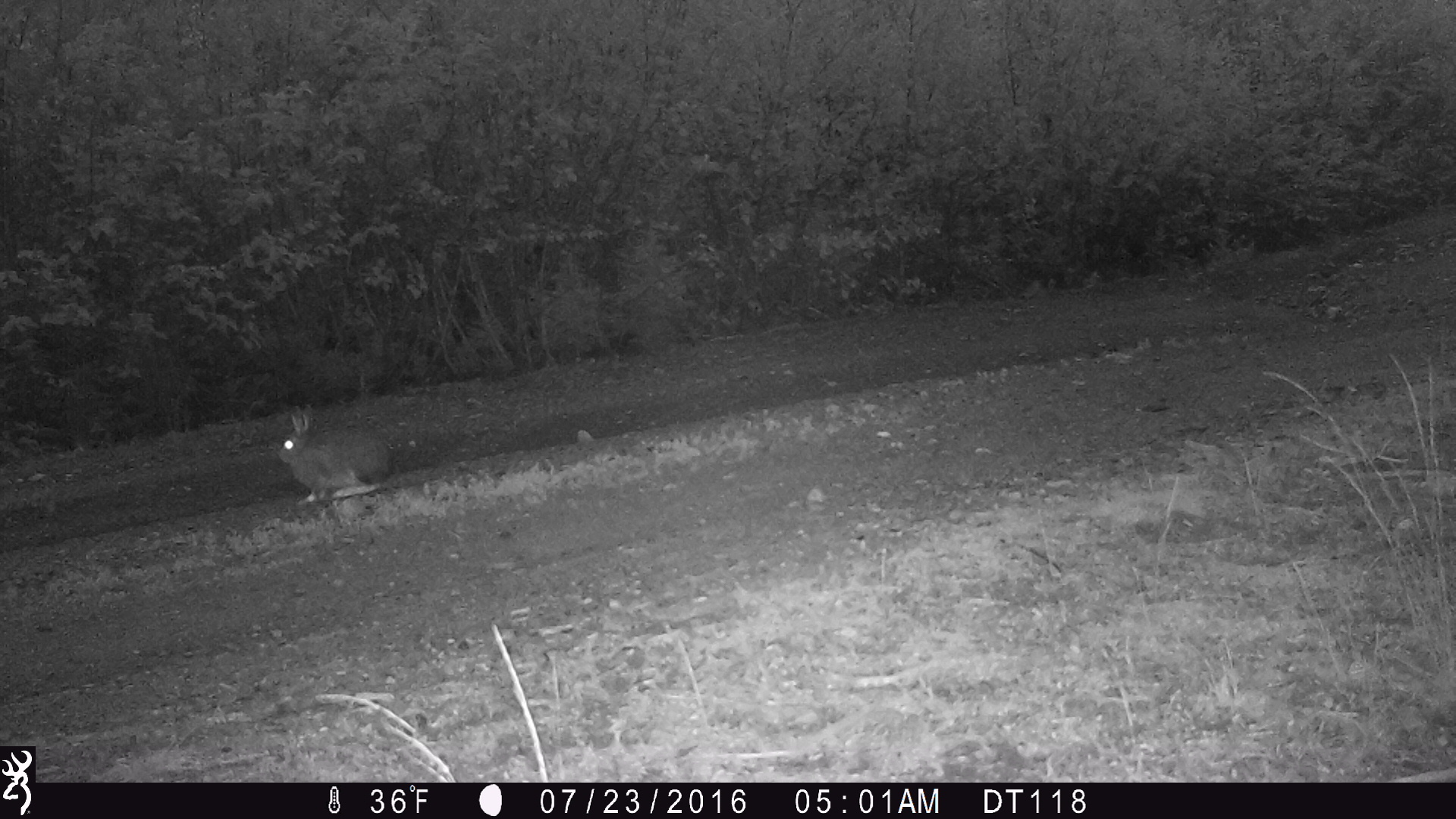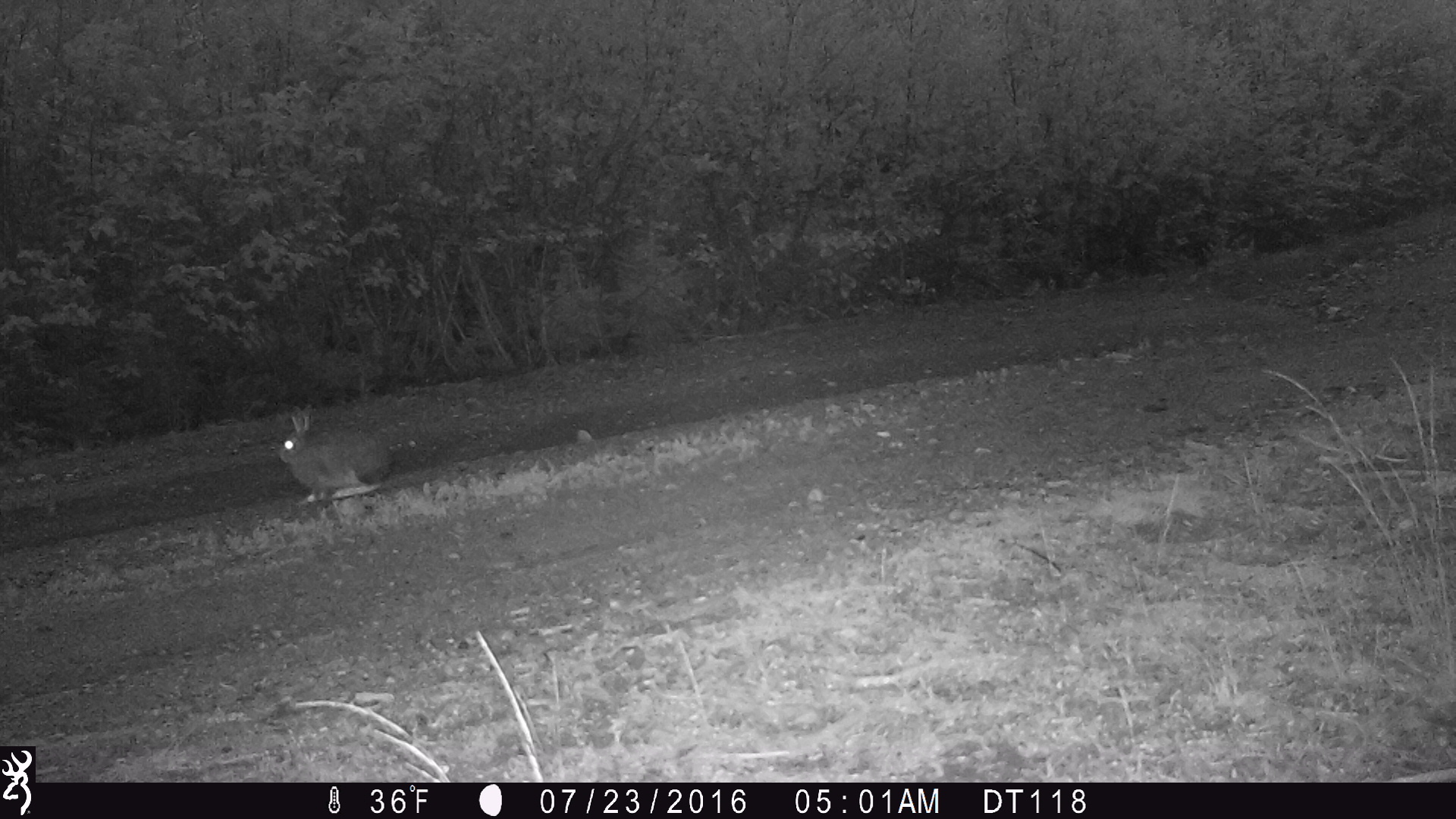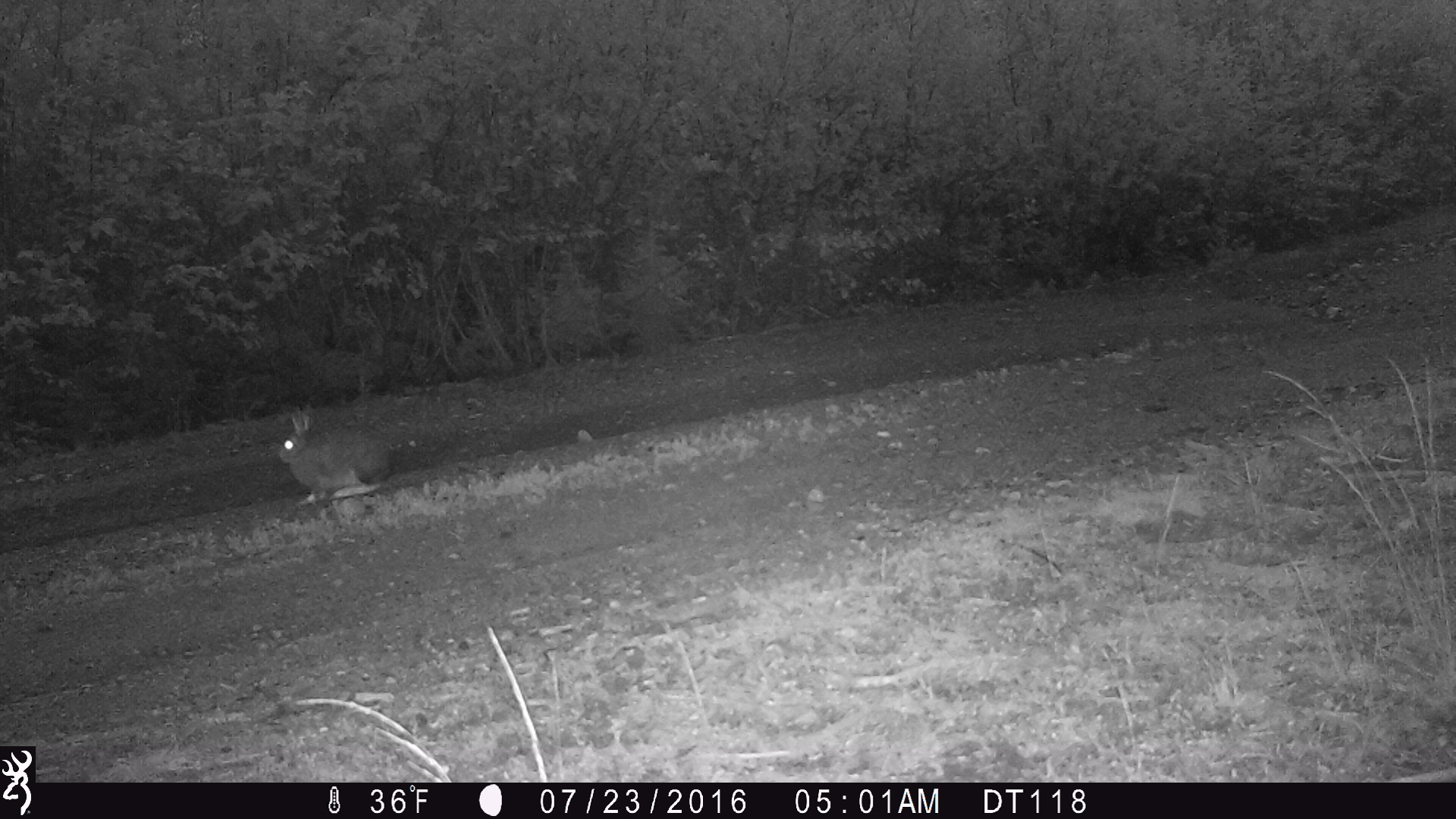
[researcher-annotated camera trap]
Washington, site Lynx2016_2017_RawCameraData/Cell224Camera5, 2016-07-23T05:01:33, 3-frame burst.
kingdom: Animalia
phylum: Chordata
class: Mammalia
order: Lagomorpha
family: Leporidae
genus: Lepus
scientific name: Lepus americanus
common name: snowshoe hare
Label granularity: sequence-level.